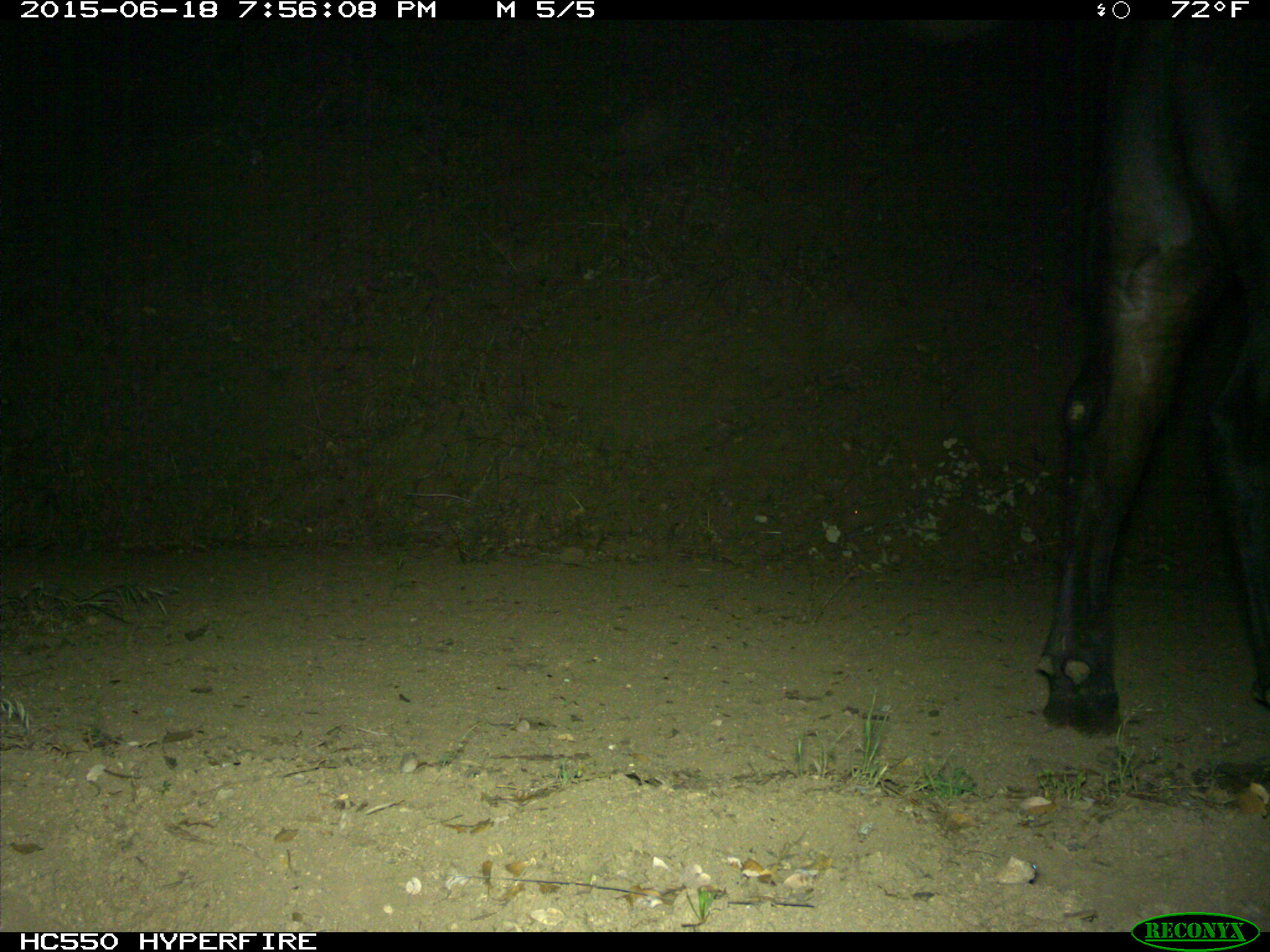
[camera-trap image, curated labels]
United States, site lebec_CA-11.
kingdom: Animalia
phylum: Chordata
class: Mammalia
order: Artiodactyla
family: Bovidae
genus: Bos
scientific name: Bos taurus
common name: domestic cow